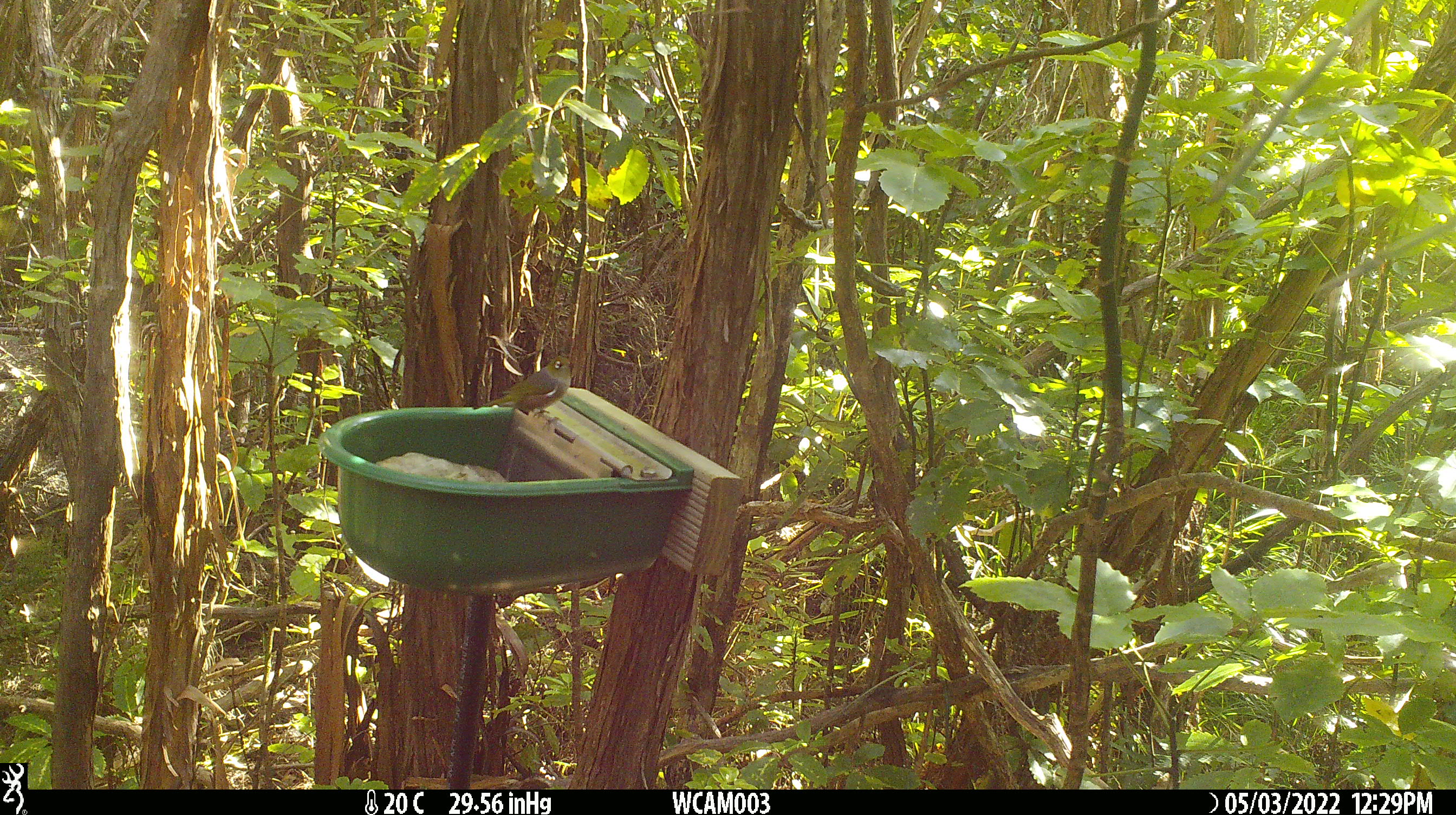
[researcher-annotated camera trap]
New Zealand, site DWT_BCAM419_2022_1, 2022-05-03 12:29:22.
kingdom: Animalia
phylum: Chordata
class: Aves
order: Passeriformes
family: Zosteropidae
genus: Zosterops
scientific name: Zosterops lateralis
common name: silvereye